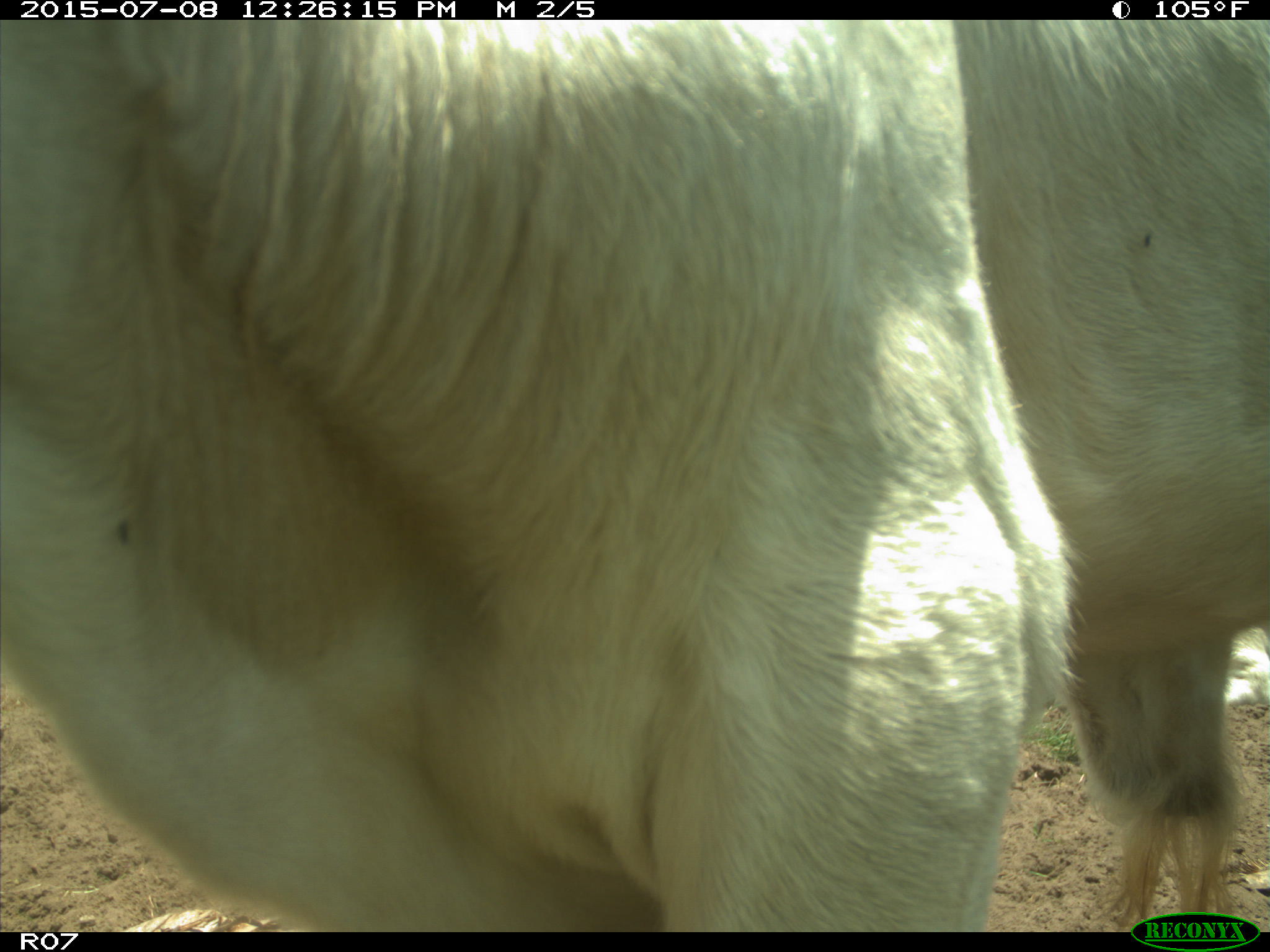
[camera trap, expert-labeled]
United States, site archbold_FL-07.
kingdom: Animalia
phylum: Chordata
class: Mammalia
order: Artiodactyla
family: Bovidae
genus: Bos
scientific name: Bos taurus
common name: domestic cow